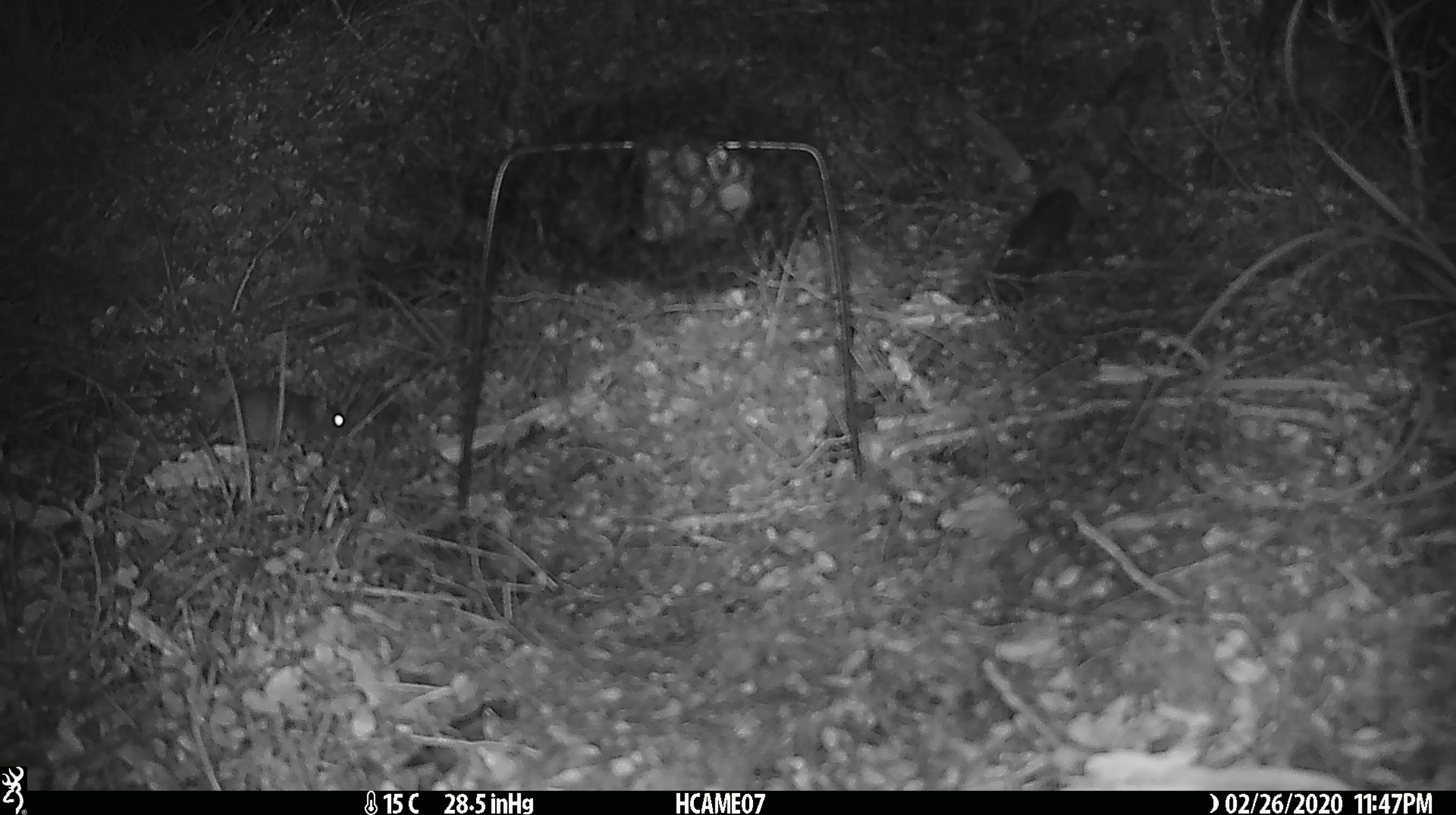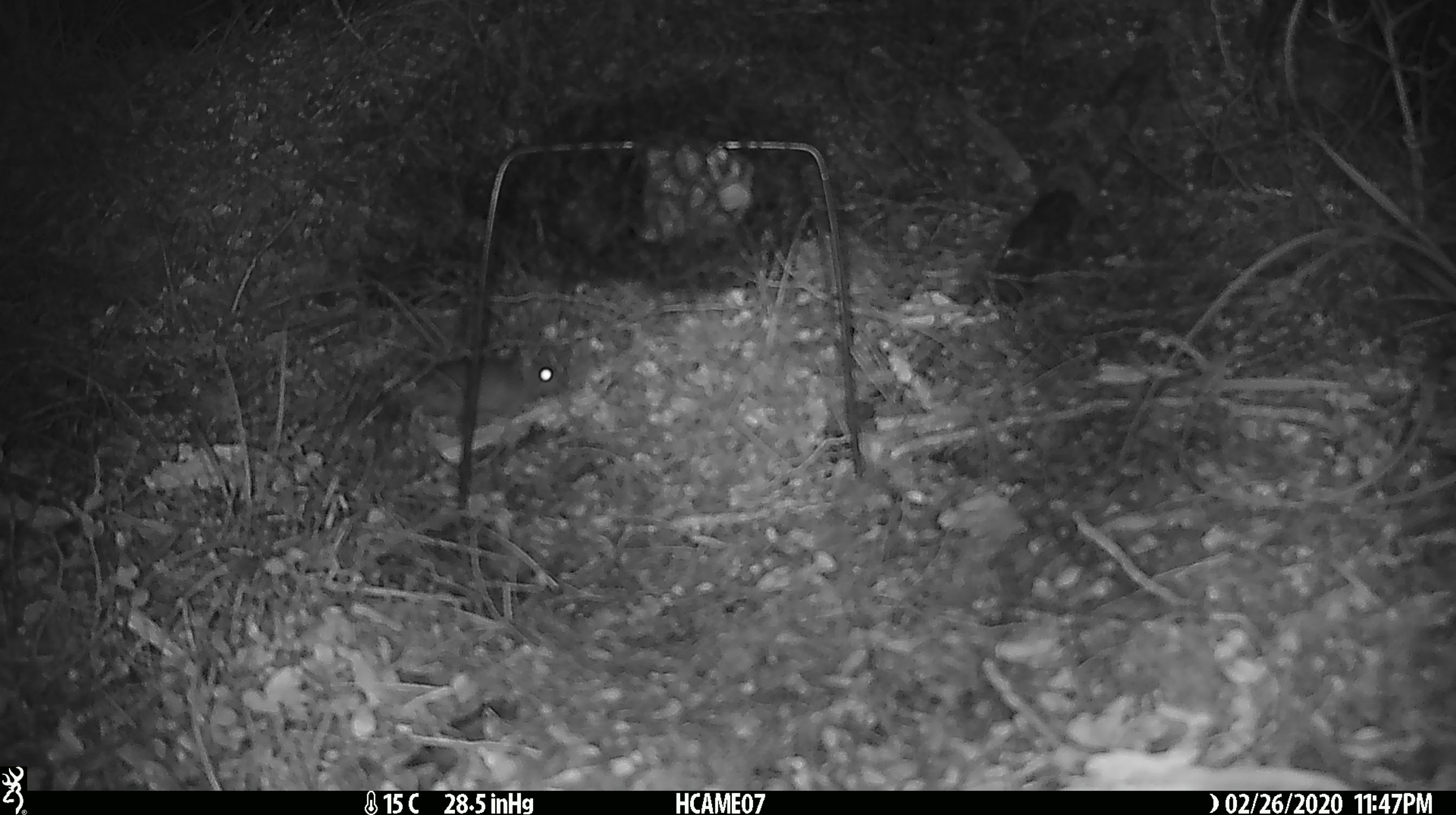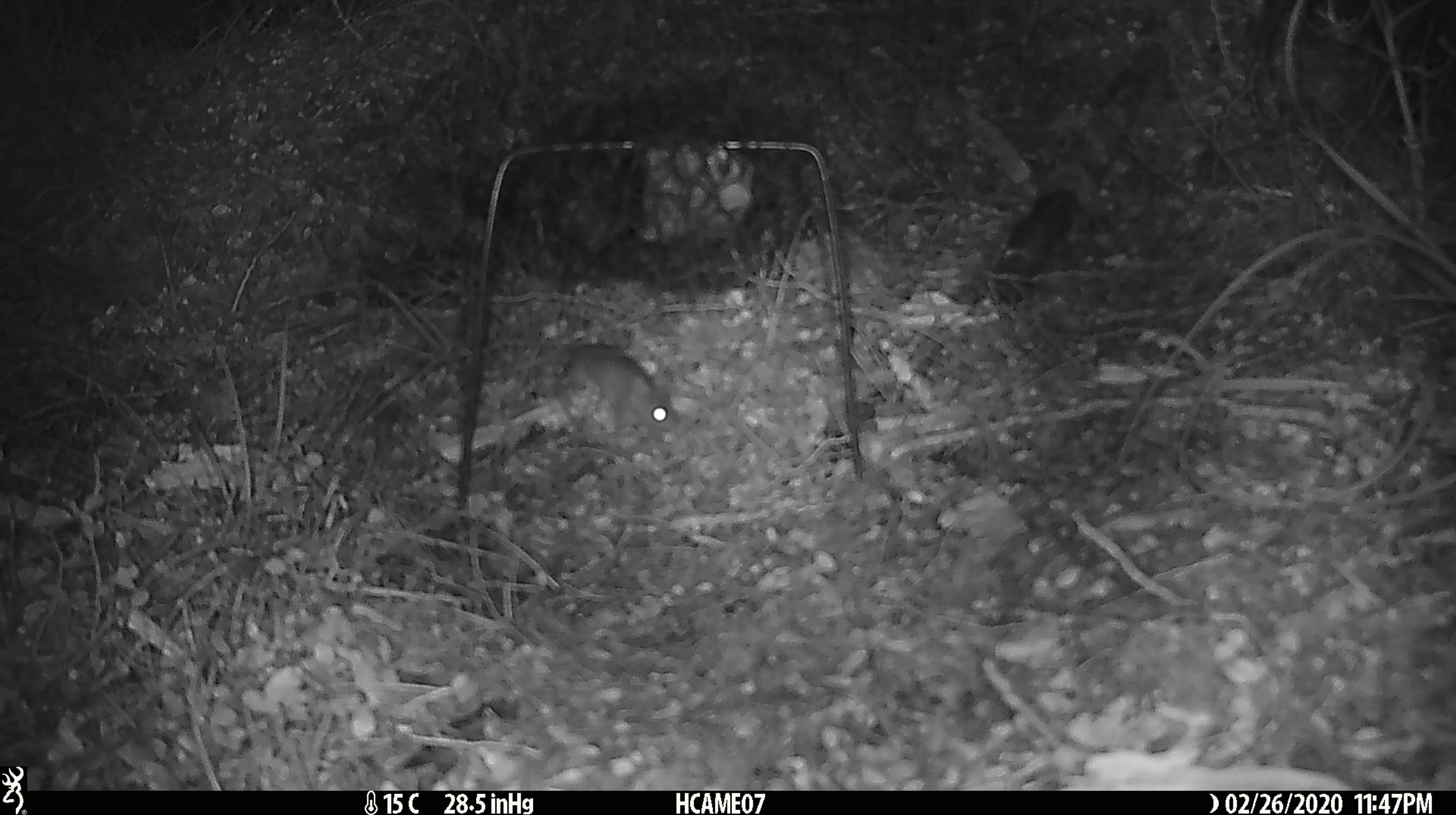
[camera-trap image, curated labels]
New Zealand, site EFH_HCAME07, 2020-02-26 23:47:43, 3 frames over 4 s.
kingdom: Animalia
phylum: Chordata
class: Mammalia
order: Rodentia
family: Muridae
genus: Mus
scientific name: Mus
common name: mouse